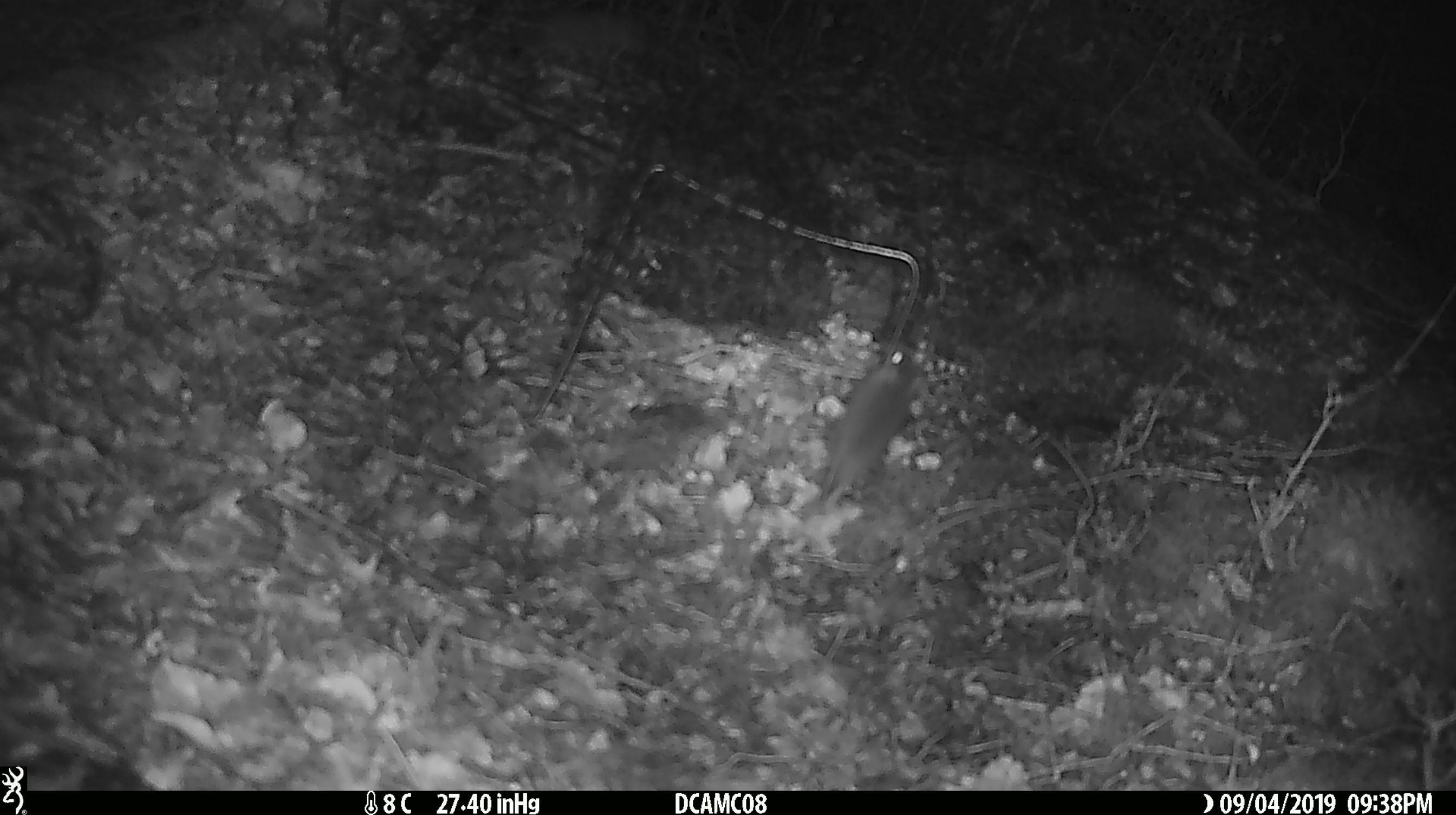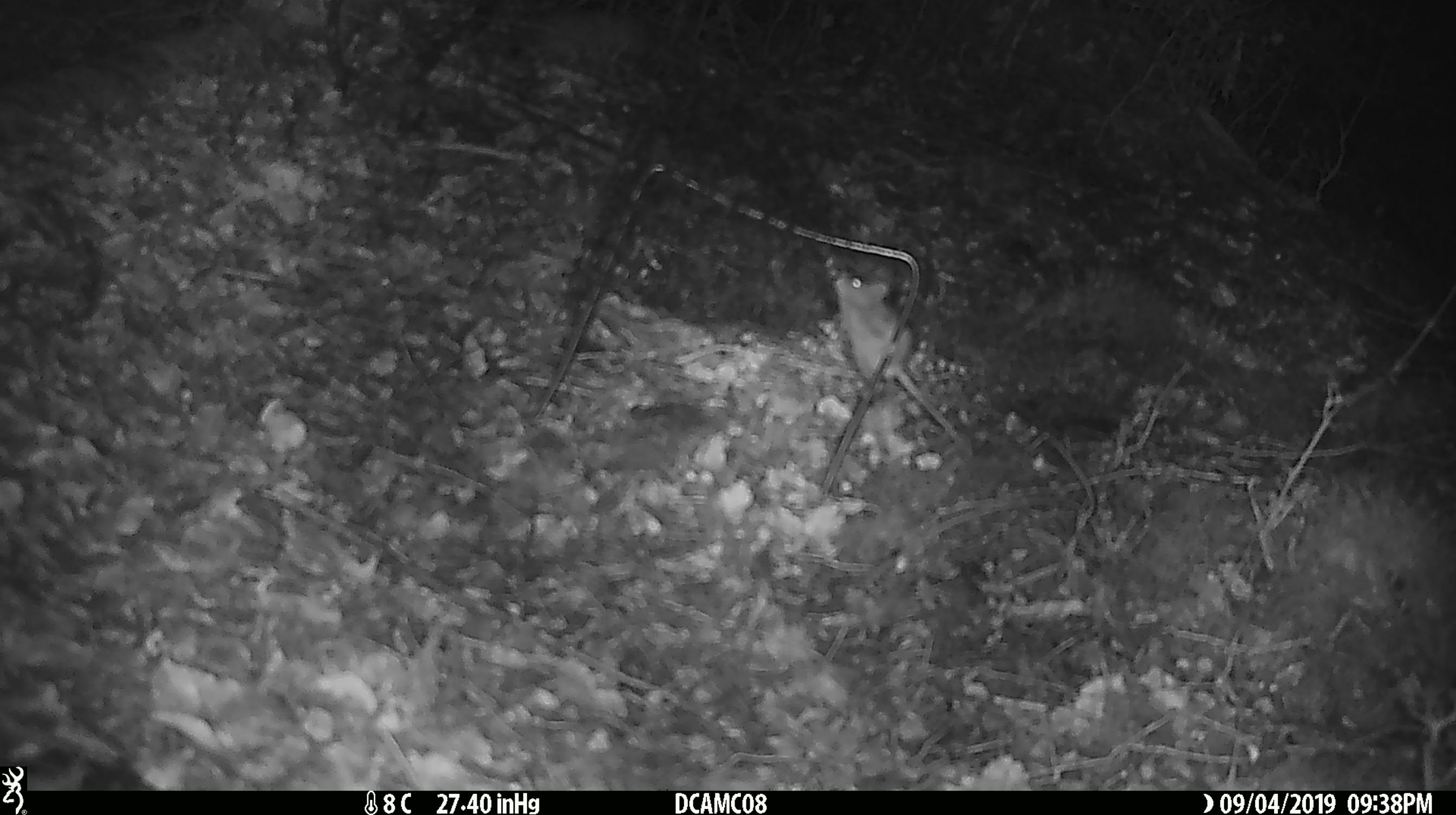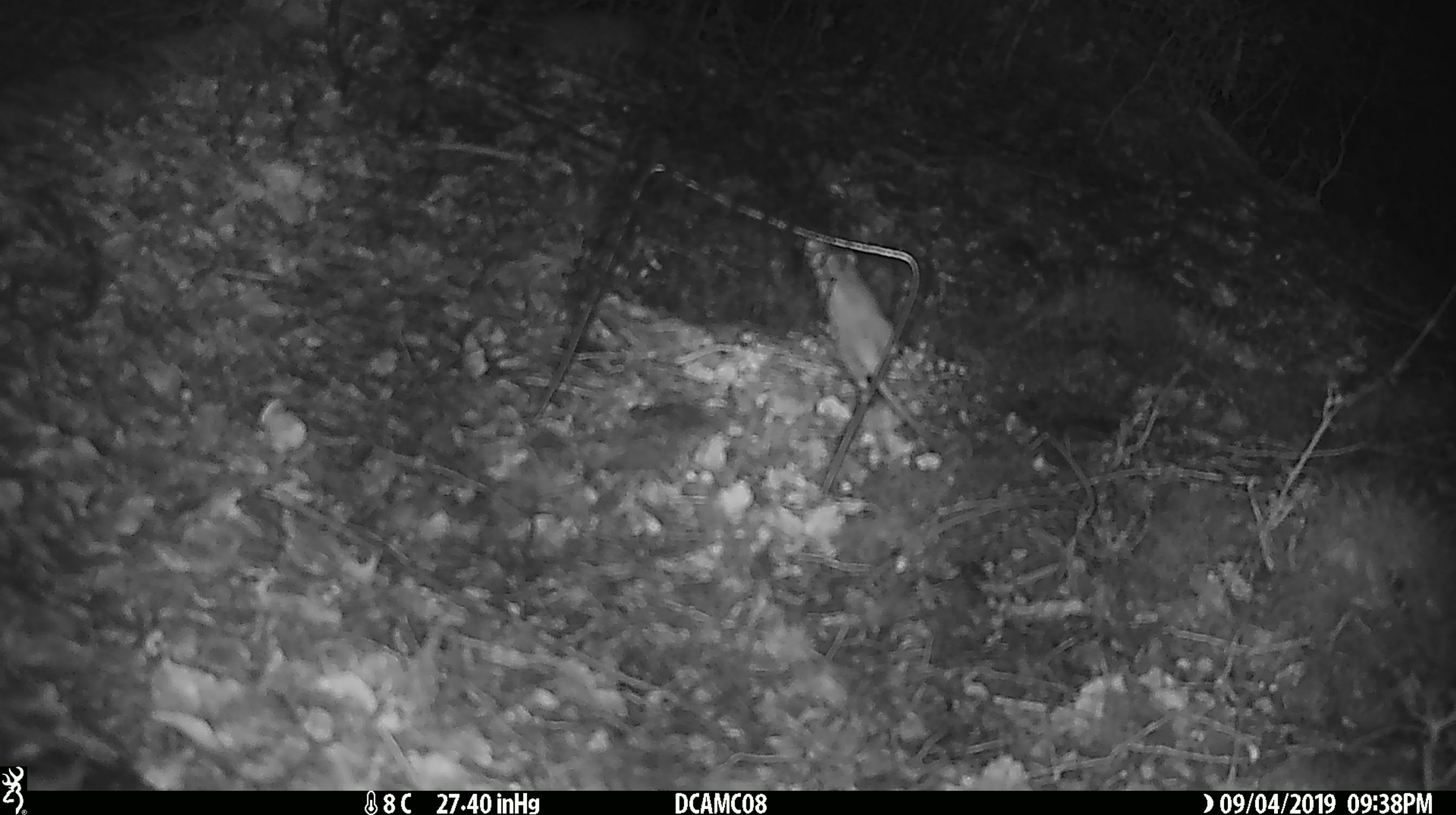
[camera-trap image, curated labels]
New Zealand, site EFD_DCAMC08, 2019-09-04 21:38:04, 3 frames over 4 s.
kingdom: Animalia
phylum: Chordata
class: Mammalia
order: Rodentia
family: Muridae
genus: Mus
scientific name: Mus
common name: mouse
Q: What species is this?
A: Mouse (Mus).